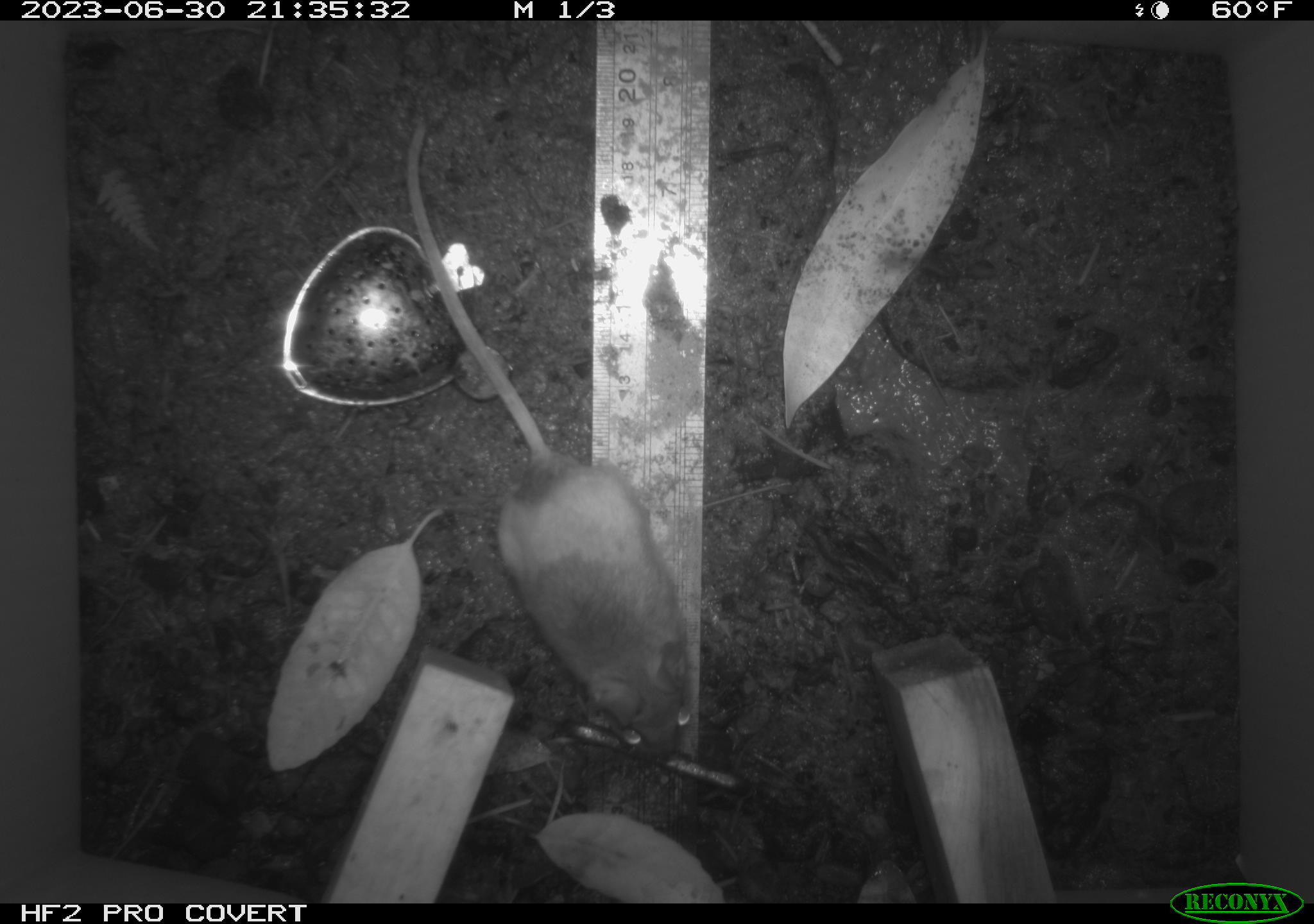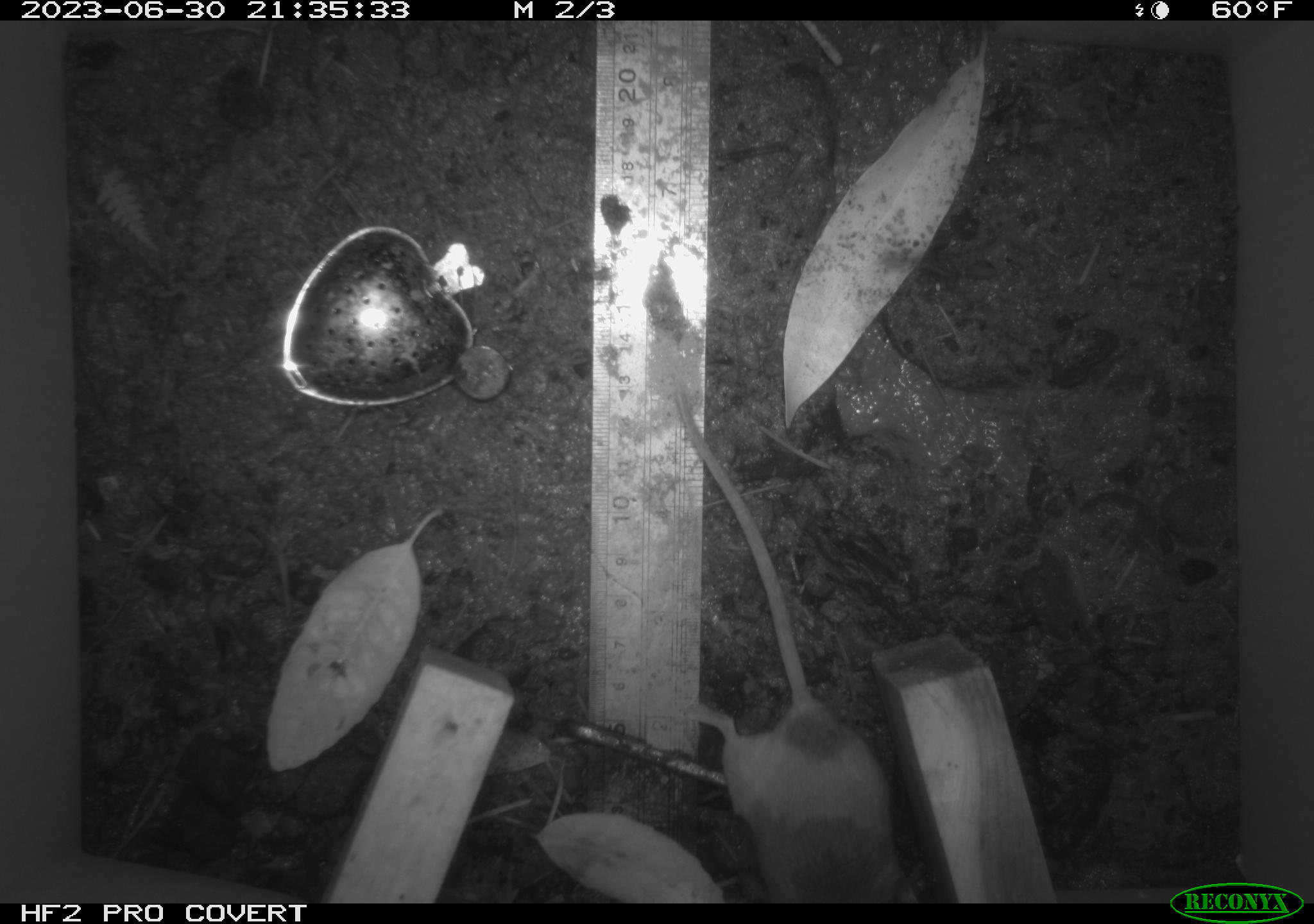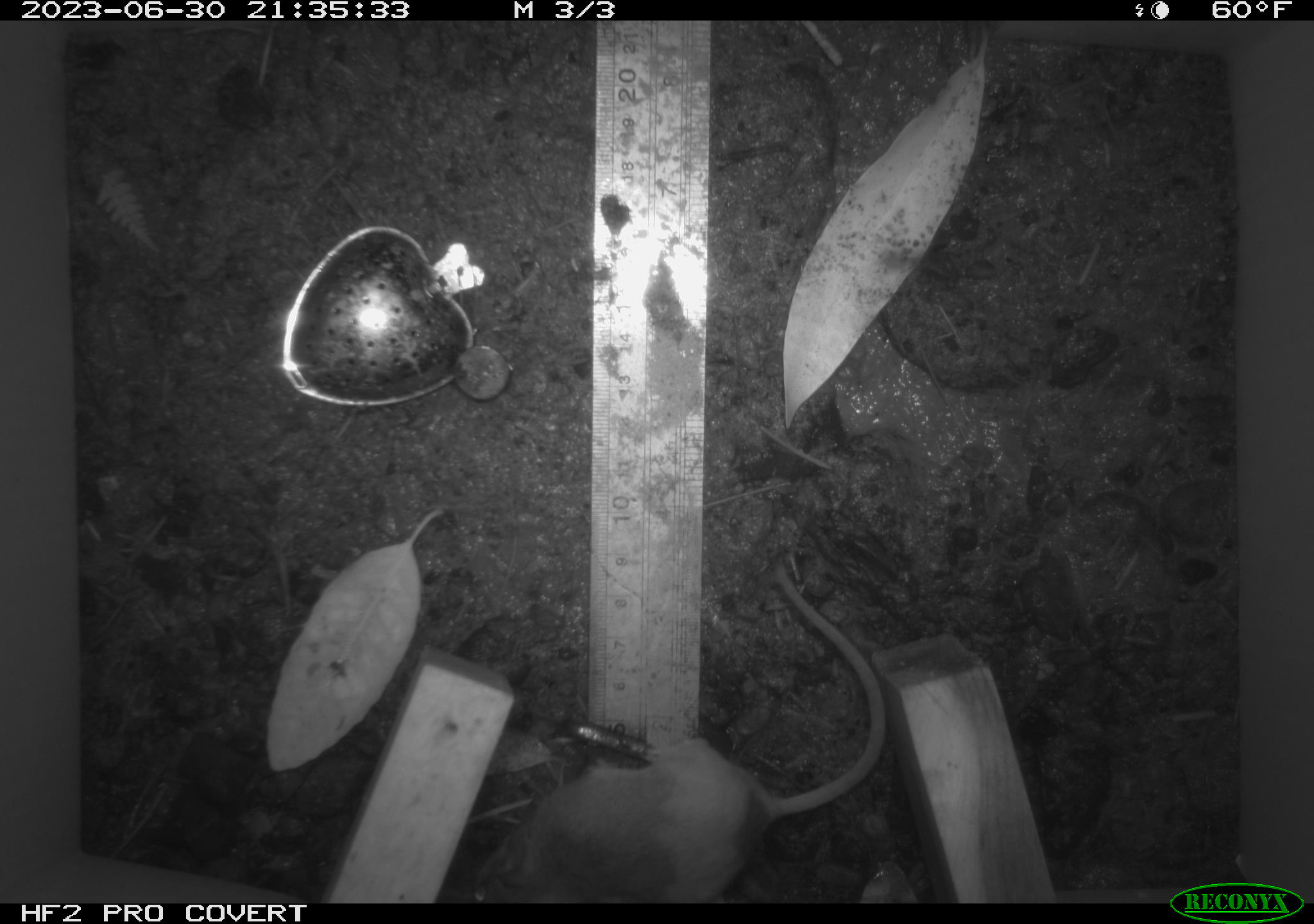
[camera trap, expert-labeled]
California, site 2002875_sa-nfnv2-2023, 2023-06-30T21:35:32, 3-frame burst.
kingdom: Animalia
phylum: Chordata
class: Mammalia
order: Rodentia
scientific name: Rodentia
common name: mouse species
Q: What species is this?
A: Mouse species (Rodentia).